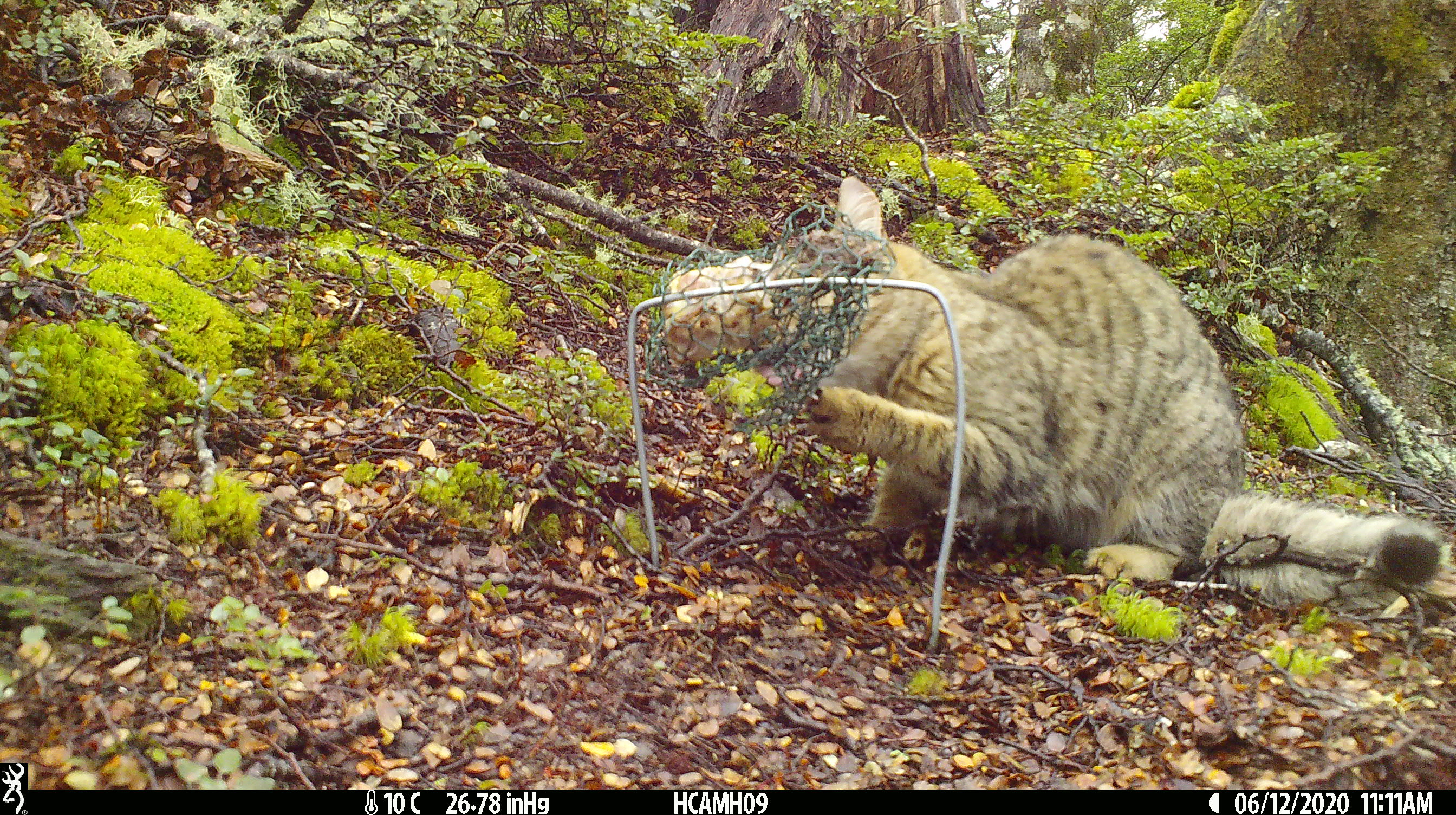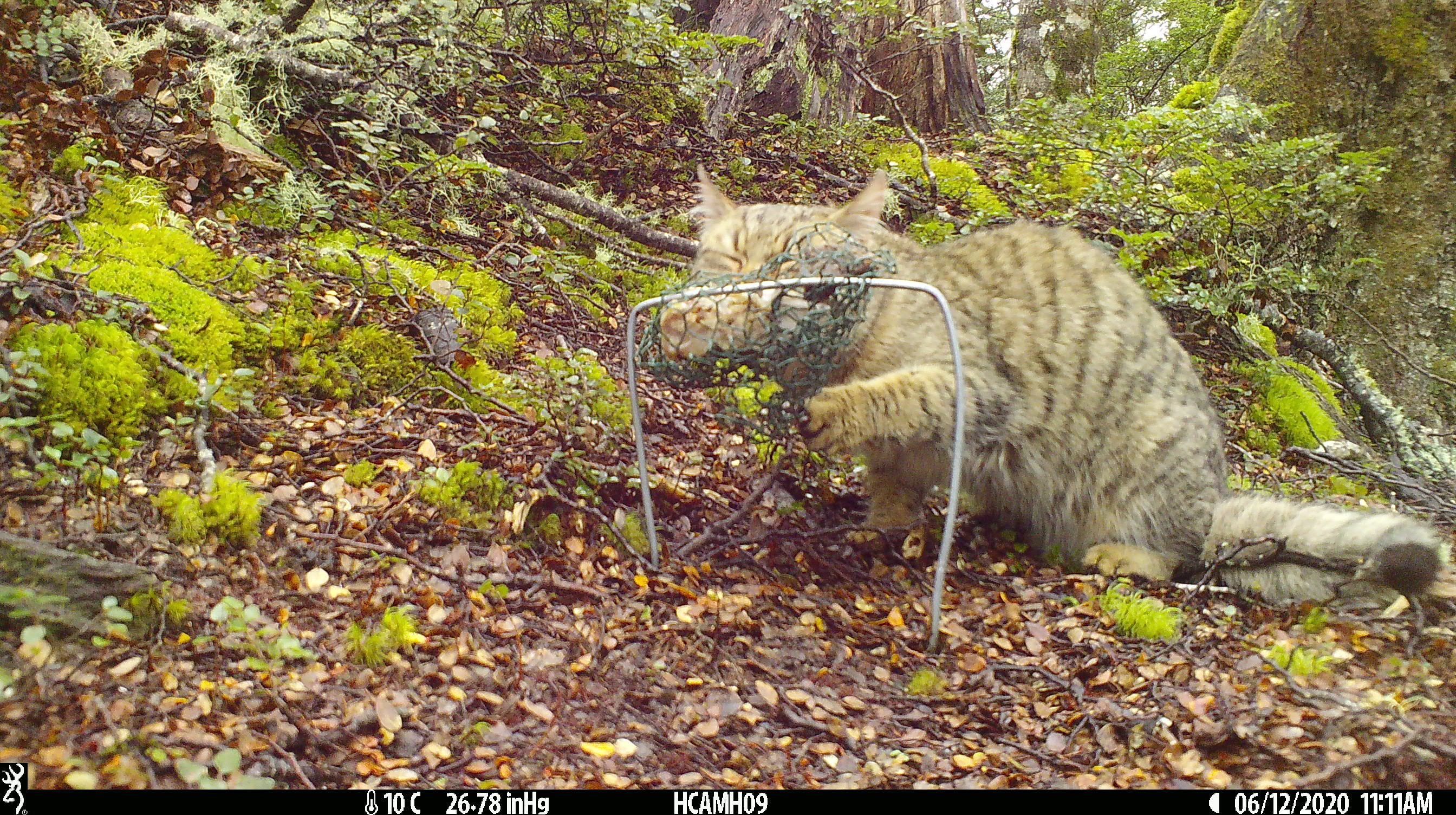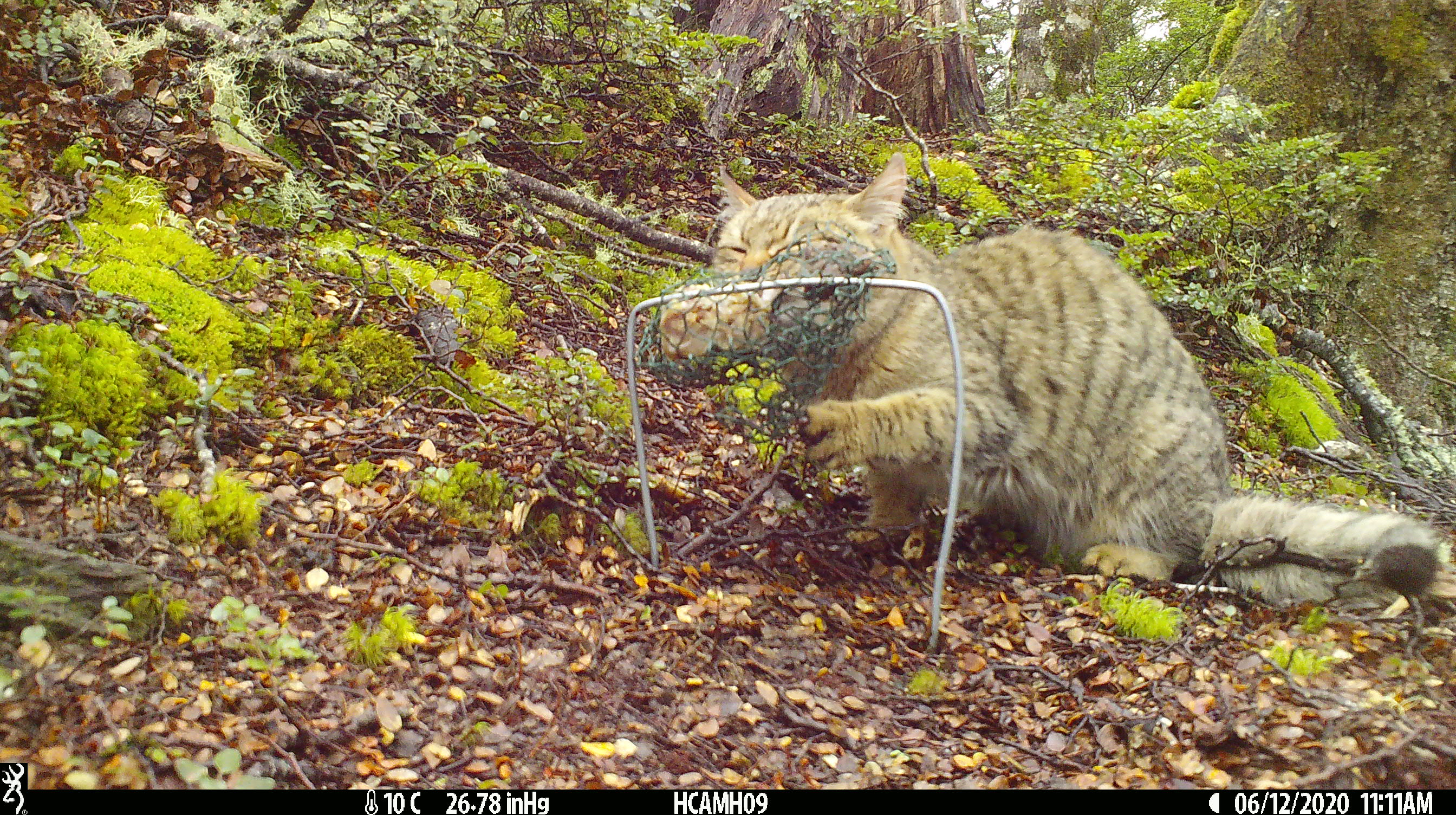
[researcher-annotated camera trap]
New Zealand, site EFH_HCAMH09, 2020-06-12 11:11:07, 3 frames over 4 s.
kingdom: Animalia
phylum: Chordata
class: Mammalia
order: Carnivora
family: Felidae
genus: Felis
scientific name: Felis catus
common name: domestic cat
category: cat